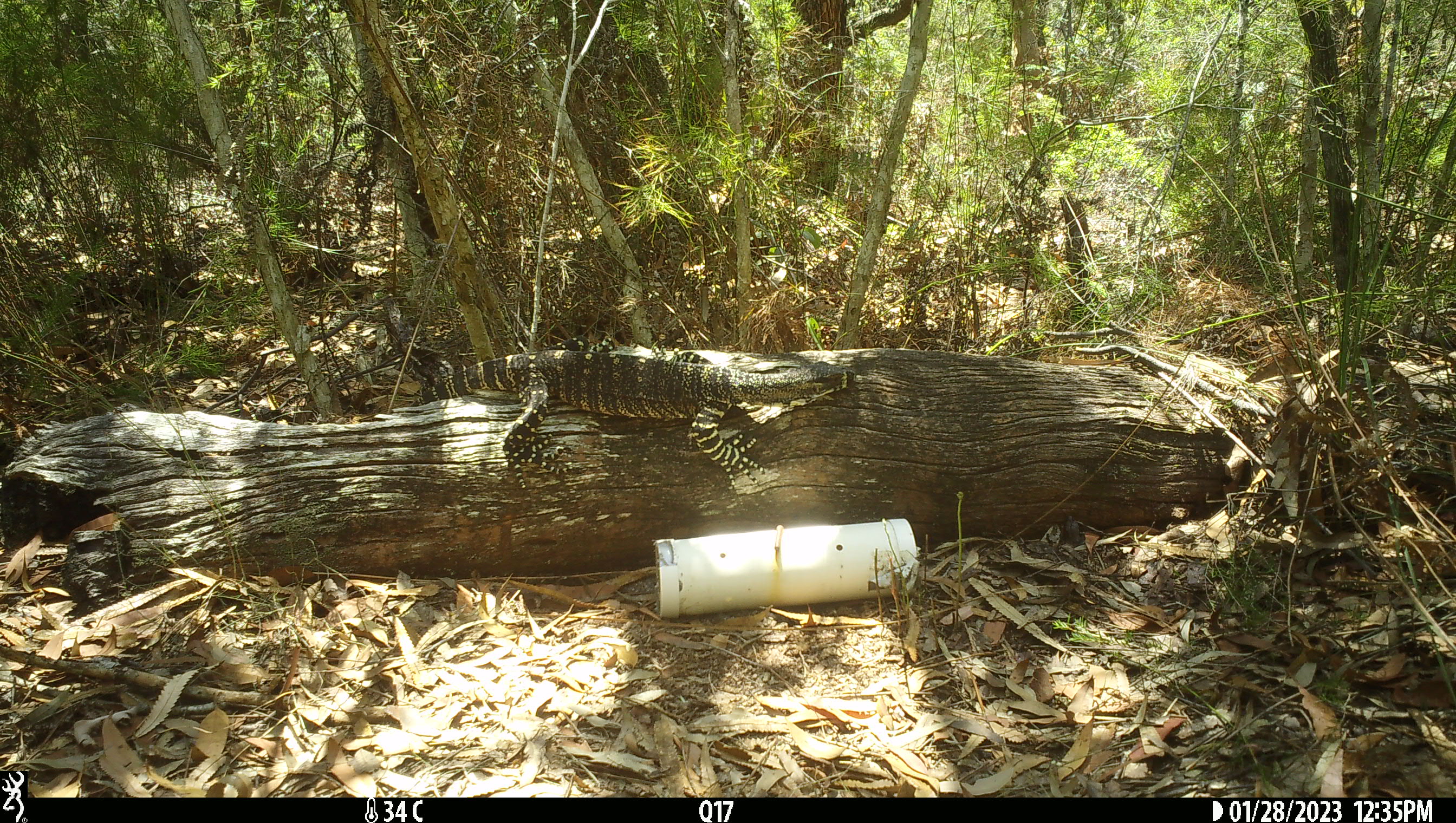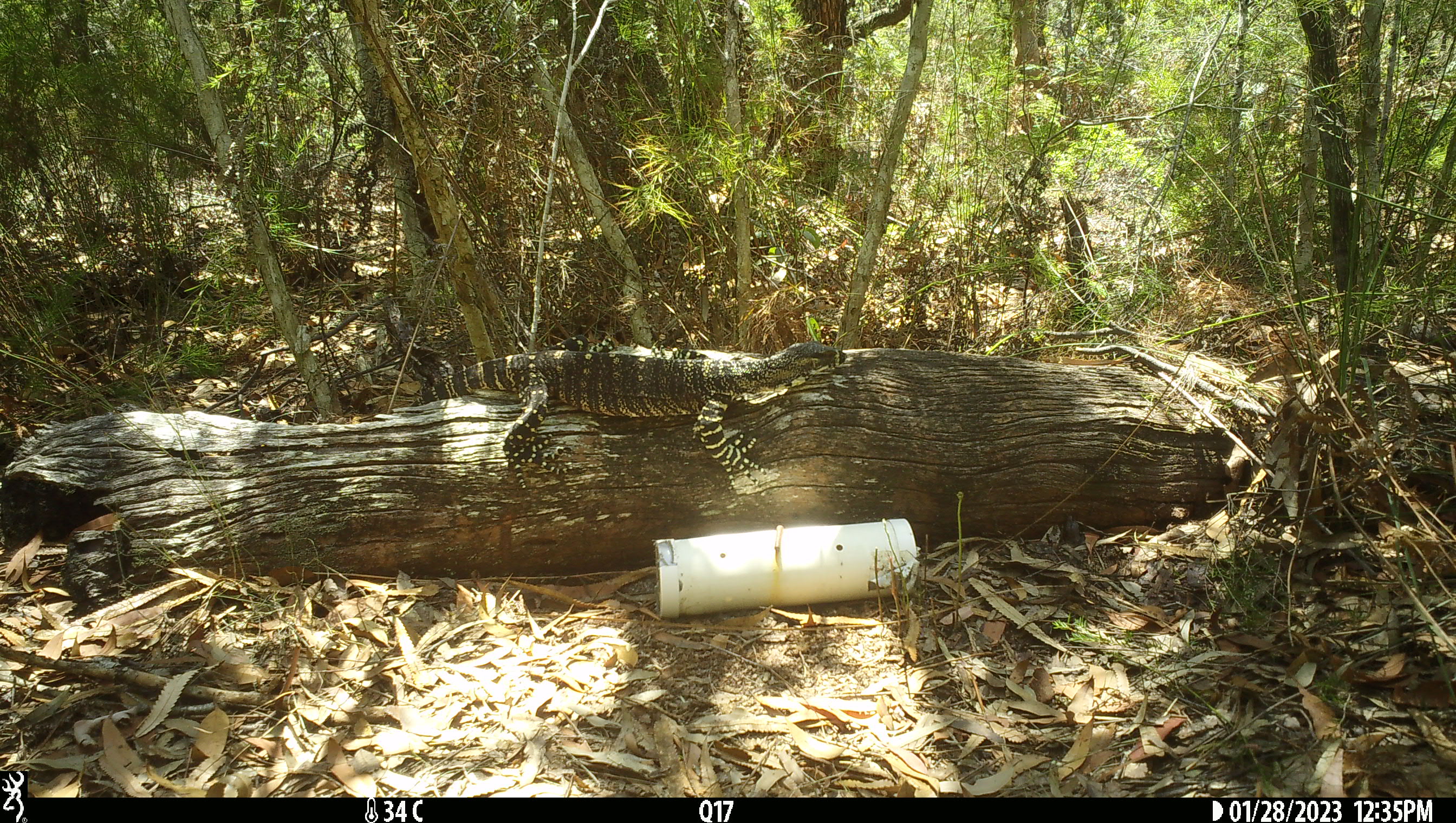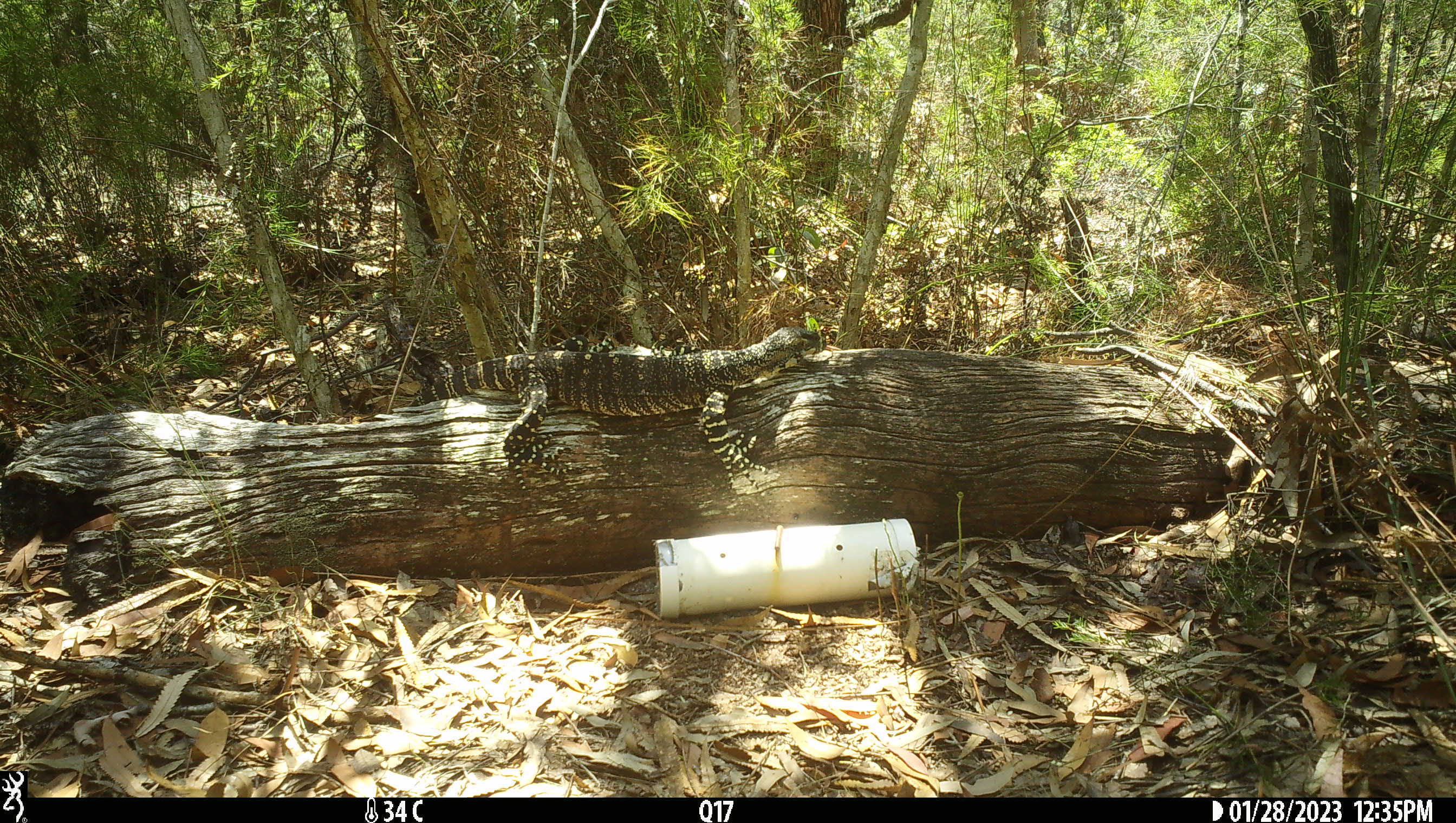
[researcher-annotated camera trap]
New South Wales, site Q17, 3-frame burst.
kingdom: Animalia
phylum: Chordata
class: Reptilia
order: Squamata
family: Varanidae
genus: Varanus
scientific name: Varanus varius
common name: lace monitor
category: goanna